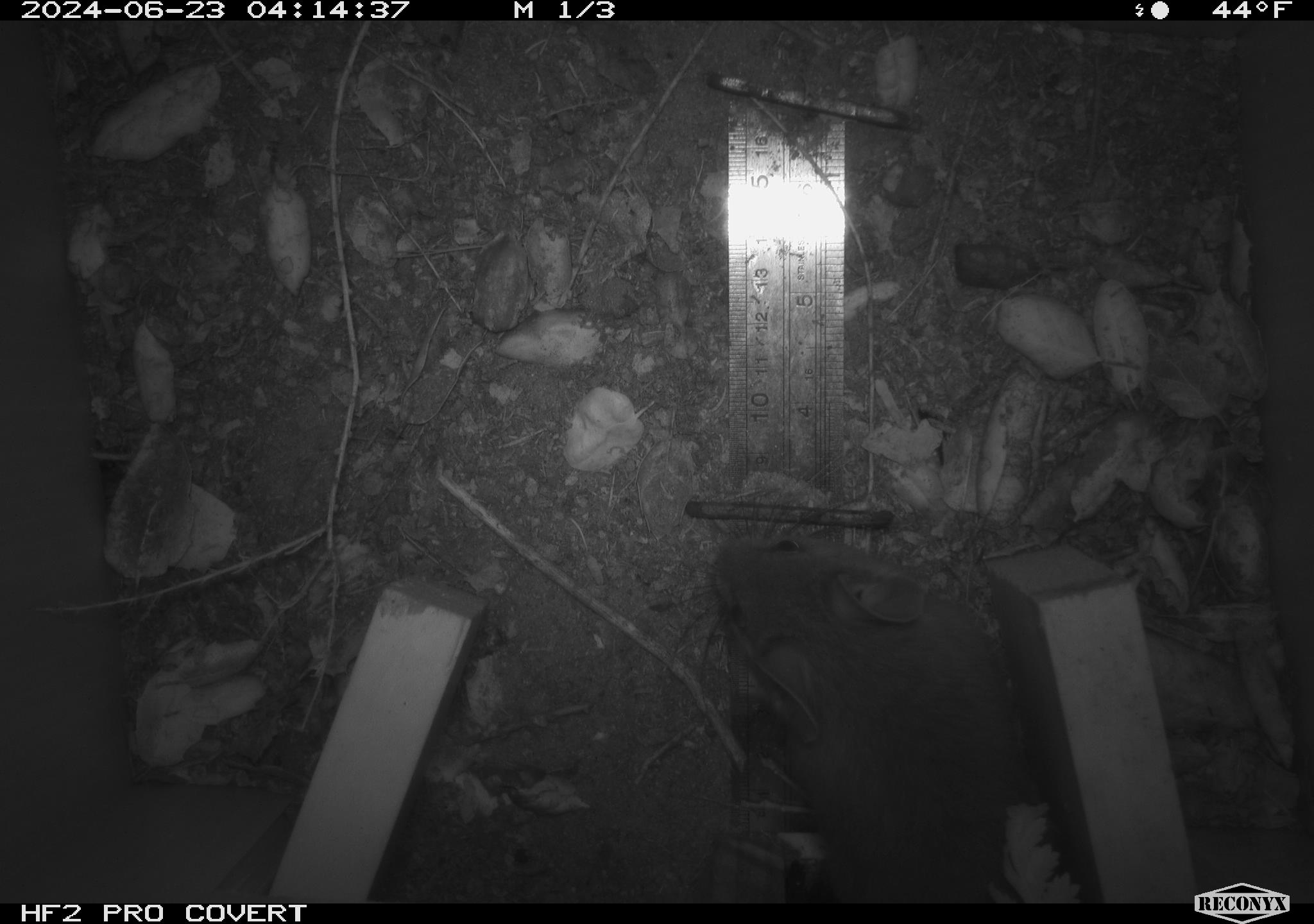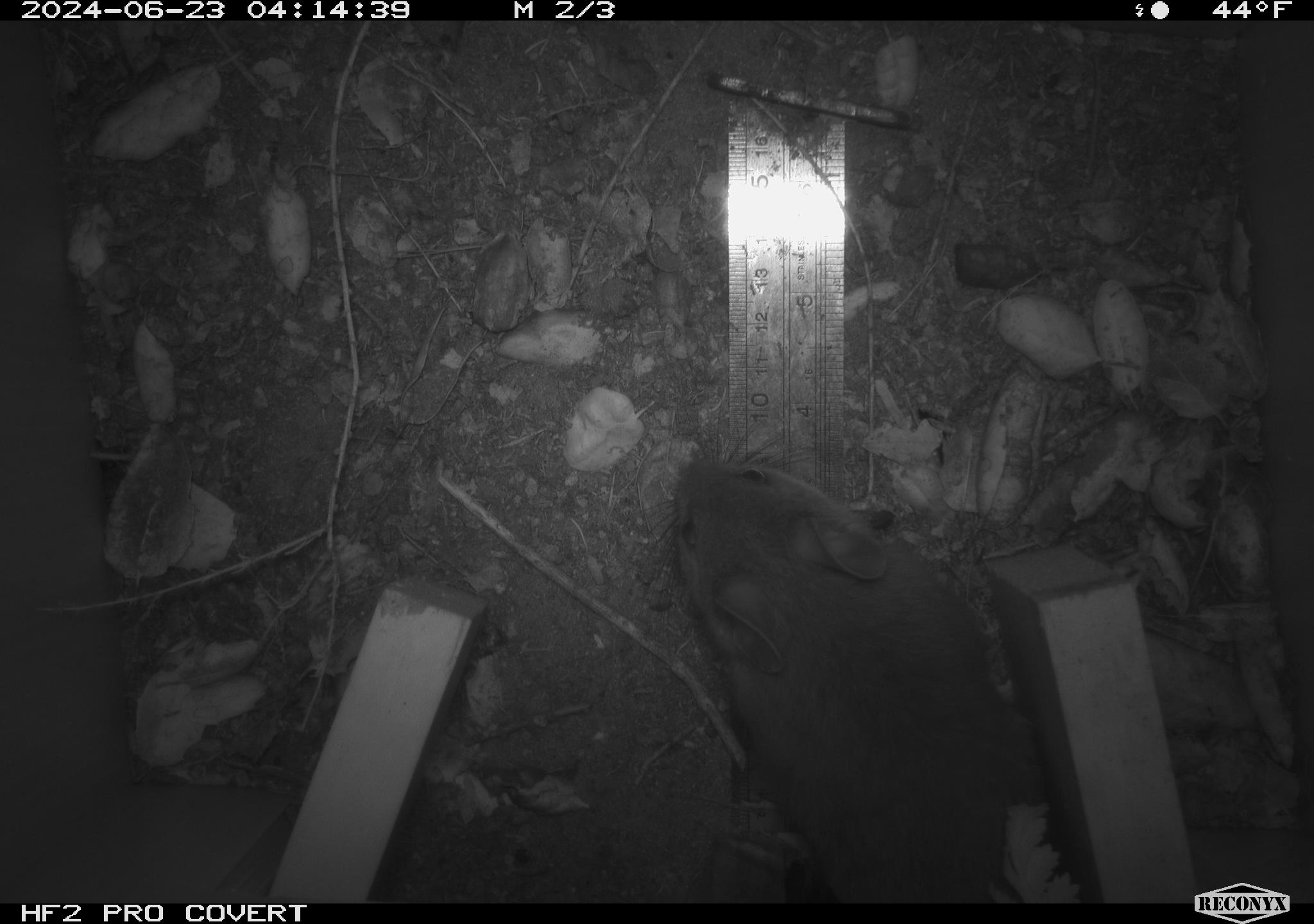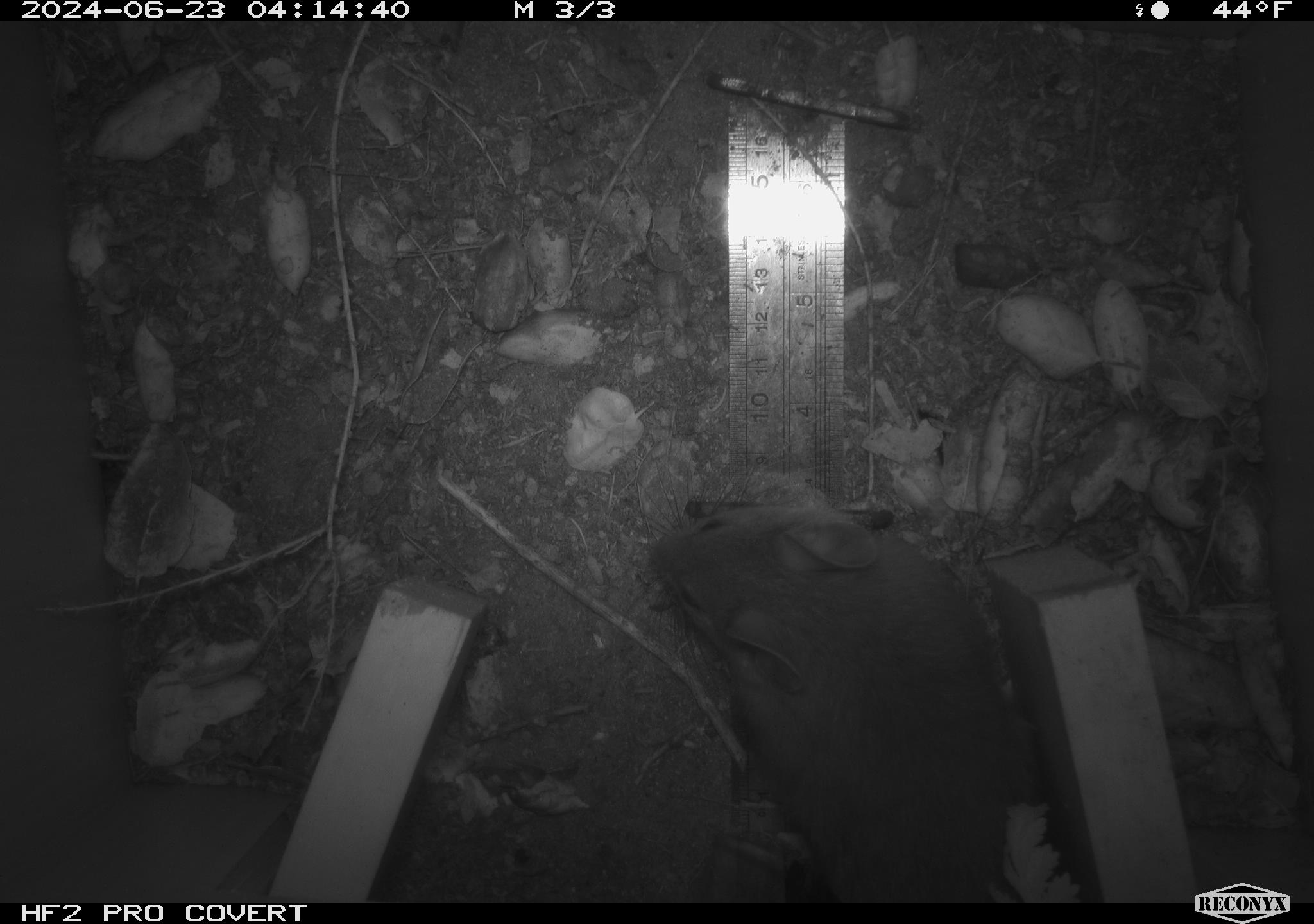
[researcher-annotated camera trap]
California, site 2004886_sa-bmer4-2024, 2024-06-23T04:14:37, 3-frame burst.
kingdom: Animalia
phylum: Chordata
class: Mammalia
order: Rodentia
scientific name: Rodentia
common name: woodrat or rat or mouse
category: woodrat or rat or mouse species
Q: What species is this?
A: Woodrat or rat or mouse species (woodrat or rat or mouse) (Rodentia).